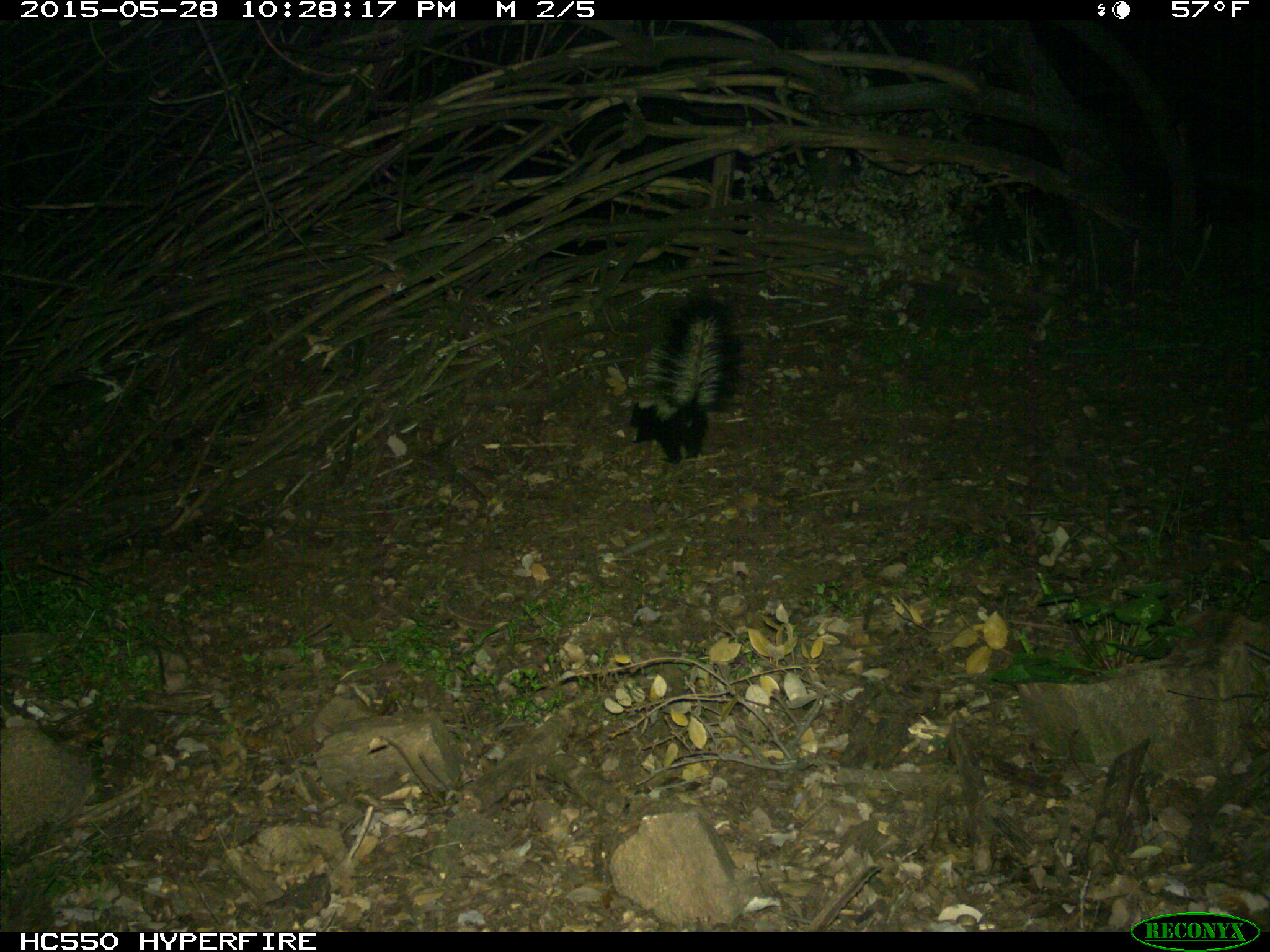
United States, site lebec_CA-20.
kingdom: Animalia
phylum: Chordata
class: Mammalia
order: Carnivora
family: Mephitidae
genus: Mephitis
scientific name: Mephitis mephitis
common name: striped skunk